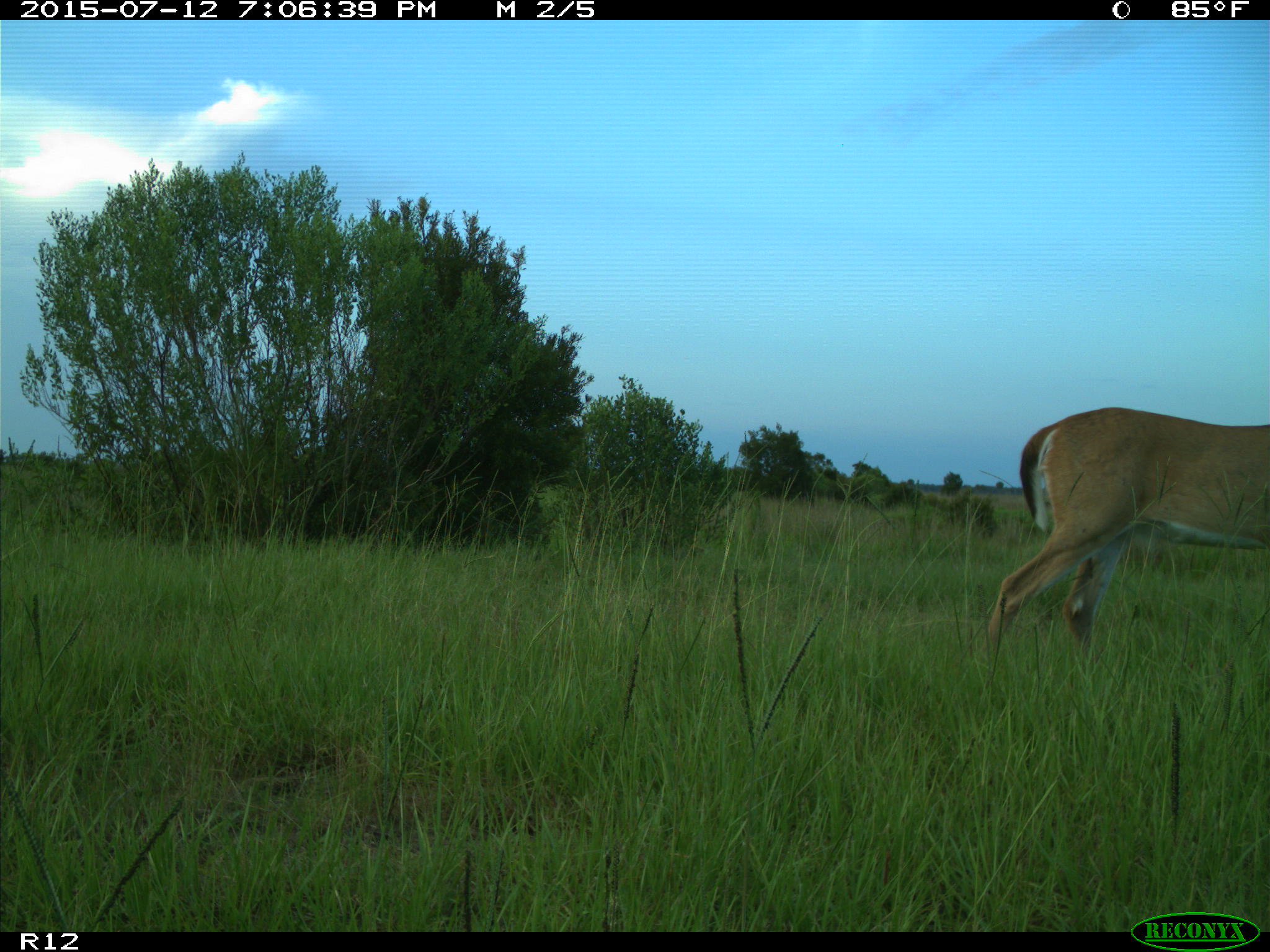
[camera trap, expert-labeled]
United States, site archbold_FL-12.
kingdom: Animalia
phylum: Chordata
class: Mammalia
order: Artiodactyla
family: Cervidae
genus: Odocoileus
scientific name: Odocoileus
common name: deer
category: unidentified deer